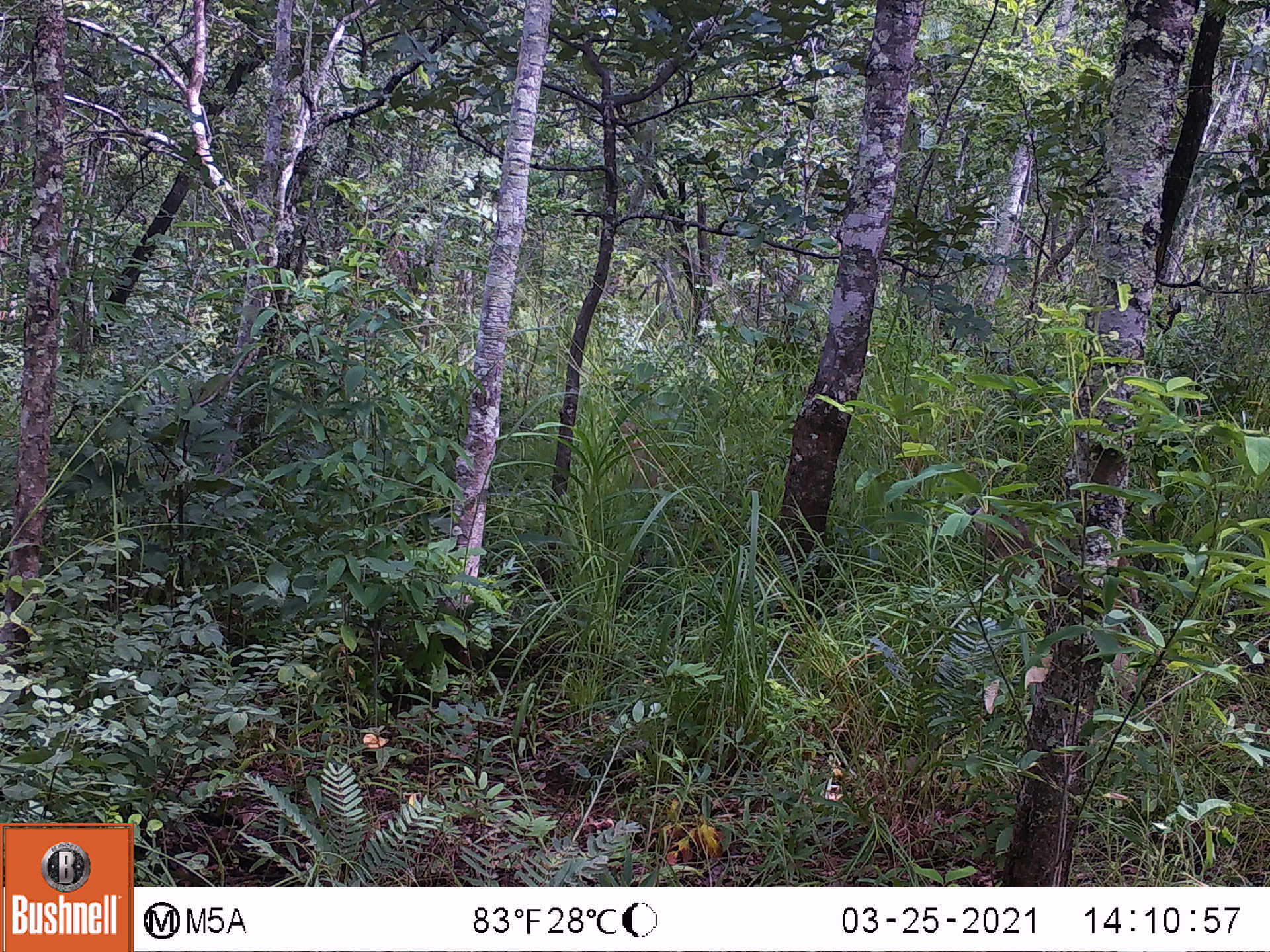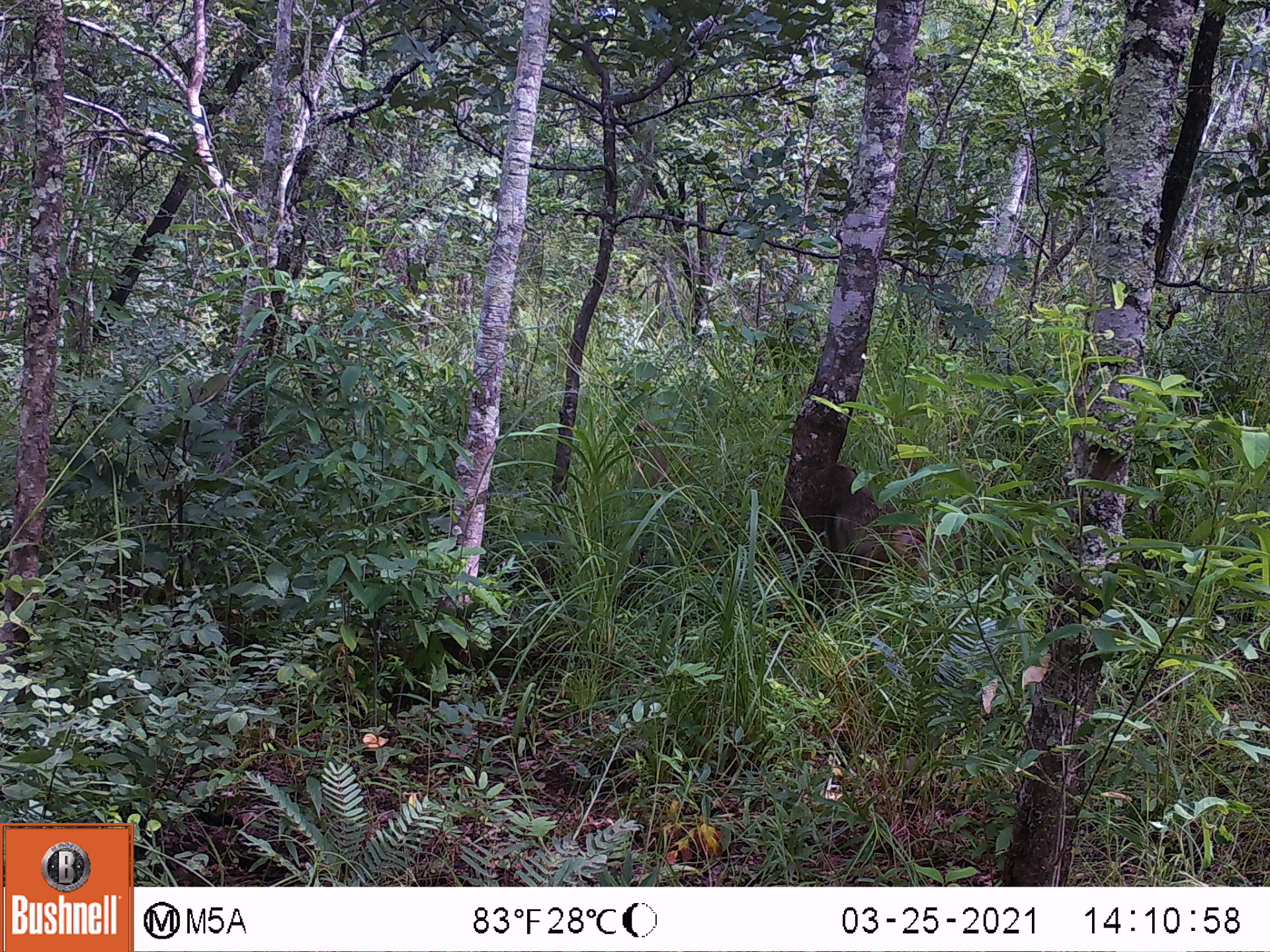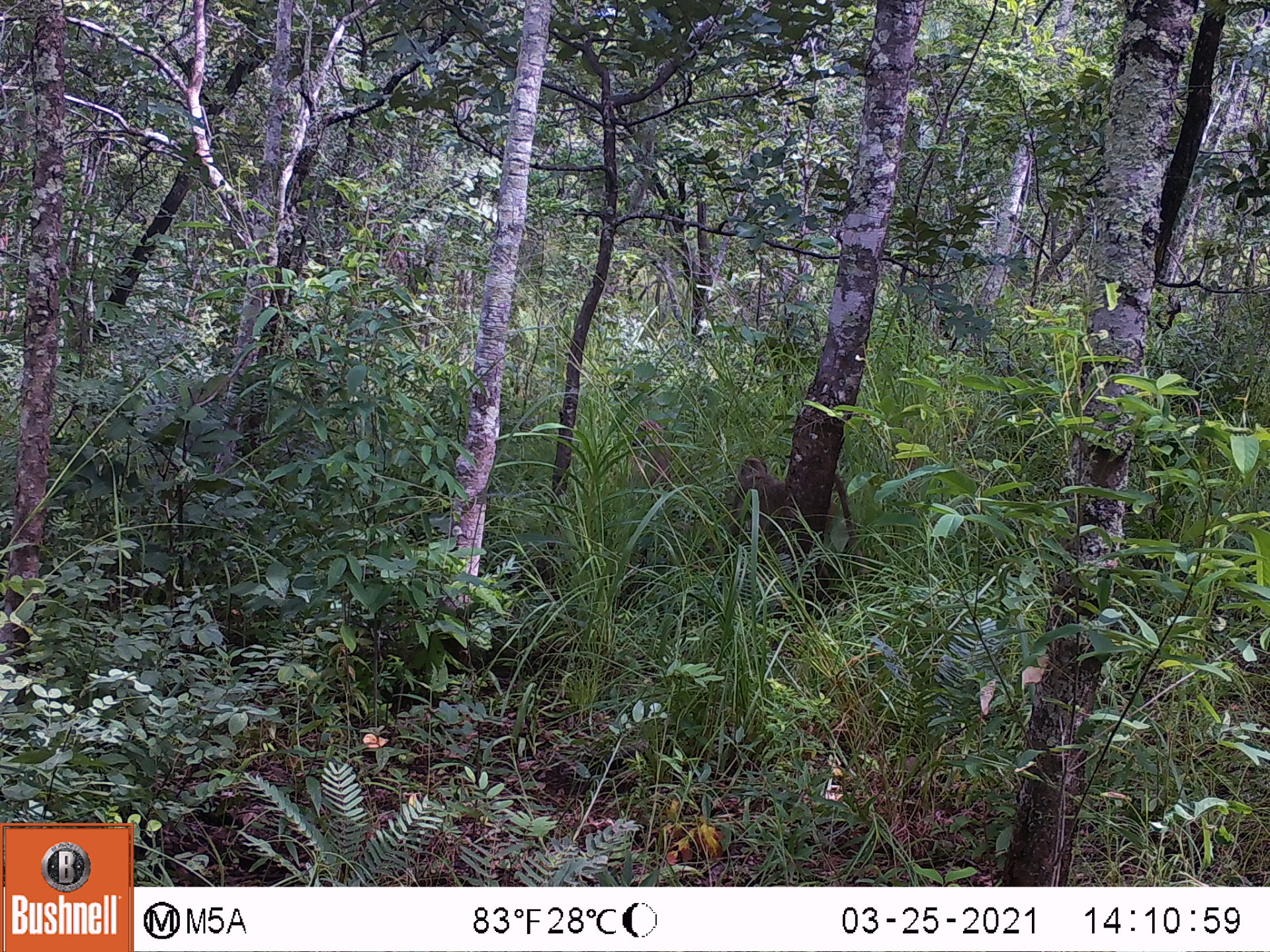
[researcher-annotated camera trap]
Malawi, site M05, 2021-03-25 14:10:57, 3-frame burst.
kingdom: Animalia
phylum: Chordata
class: Mammalia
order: Primates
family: Cercopithecidae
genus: Papio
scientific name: Papio cynocephalus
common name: yellow baboon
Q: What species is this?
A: Yellow baboon (Papio cynocephalus).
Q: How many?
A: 1.